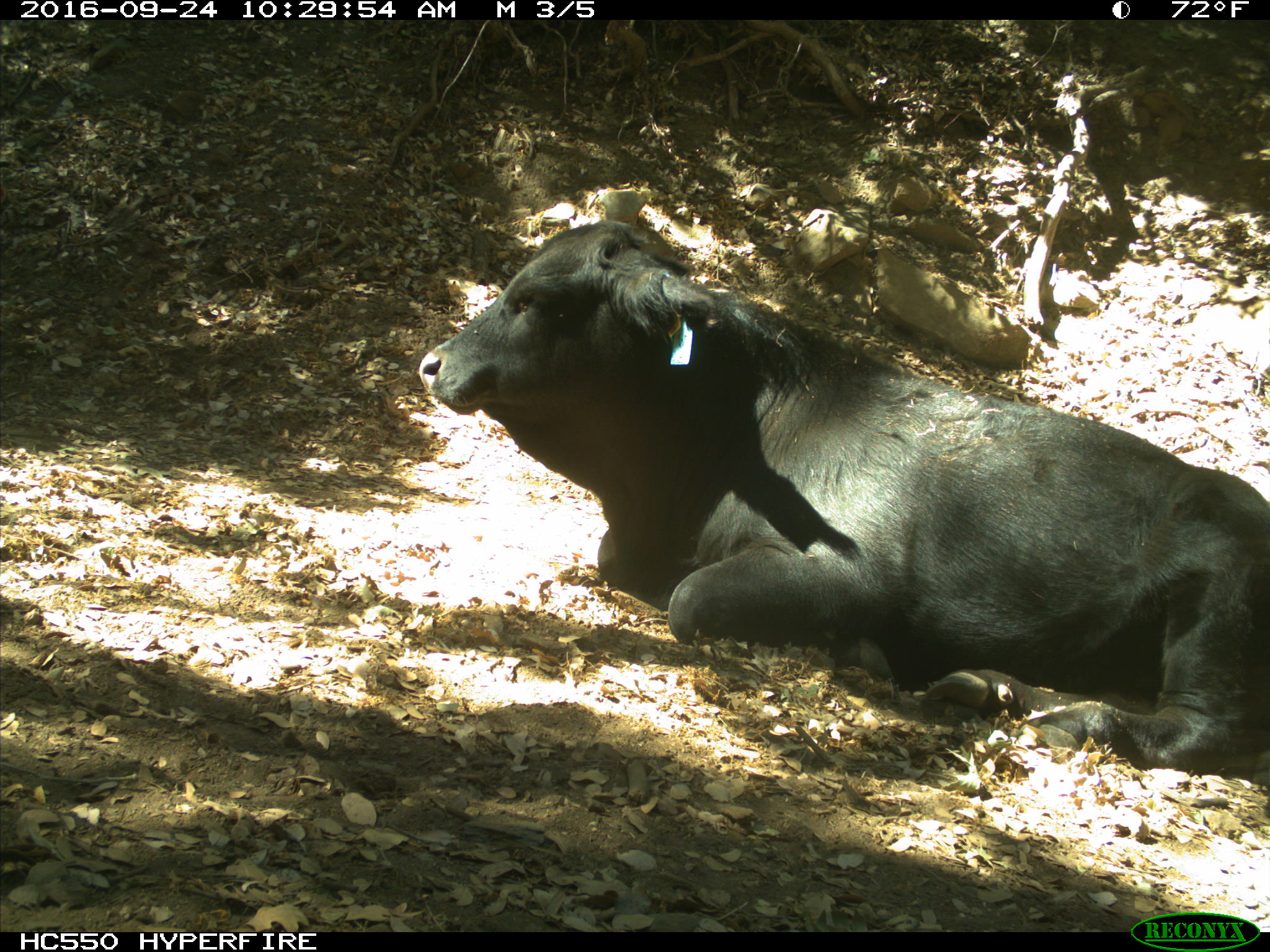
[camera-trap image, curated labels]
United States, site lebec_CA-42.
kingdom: Animalia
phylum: Chordata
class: Mammalia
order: Artiodactyla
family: Bovidae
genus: Bos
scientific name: Bos taurus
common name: domestic cow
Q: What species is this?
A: Bos taurus (domestic cow).